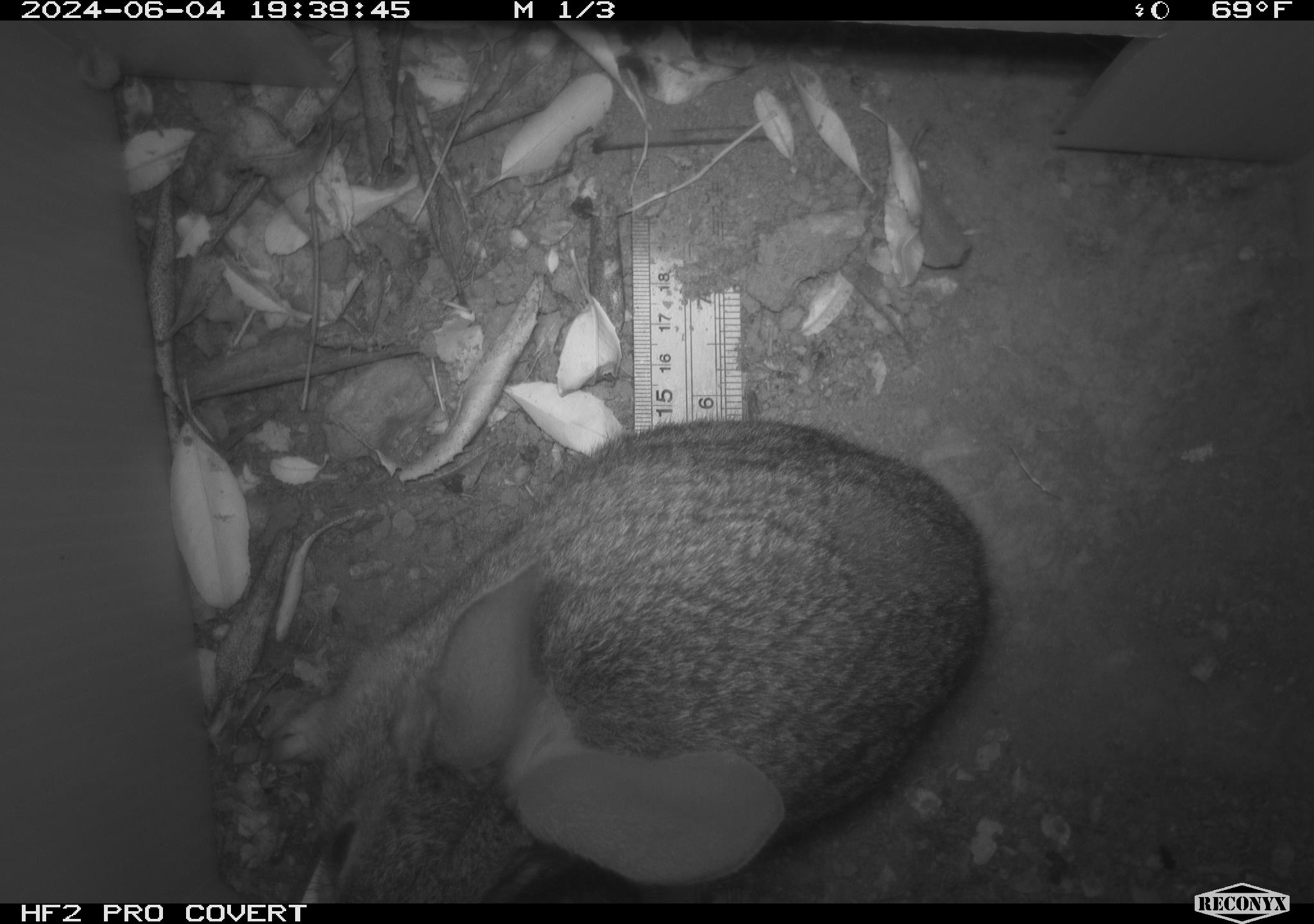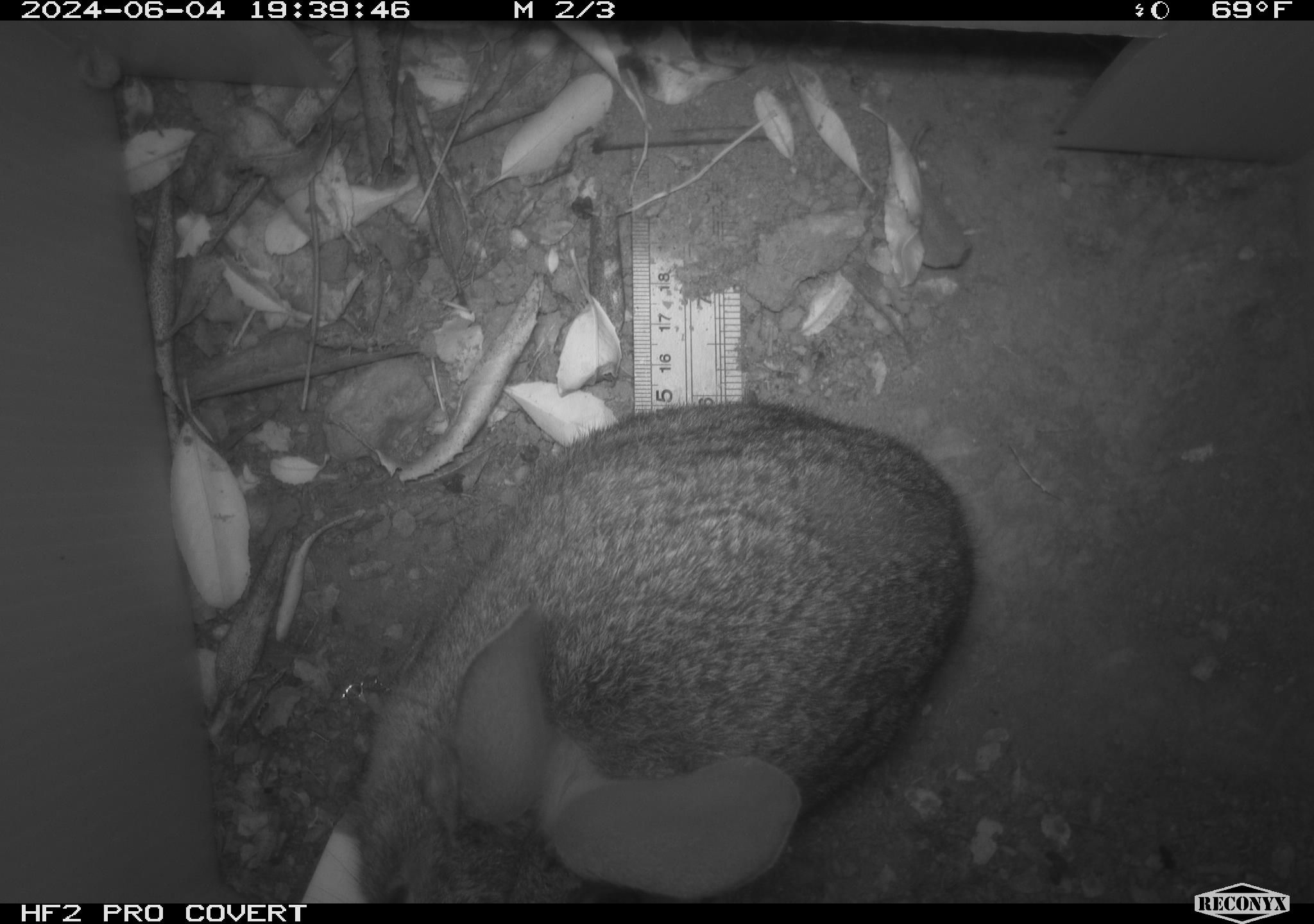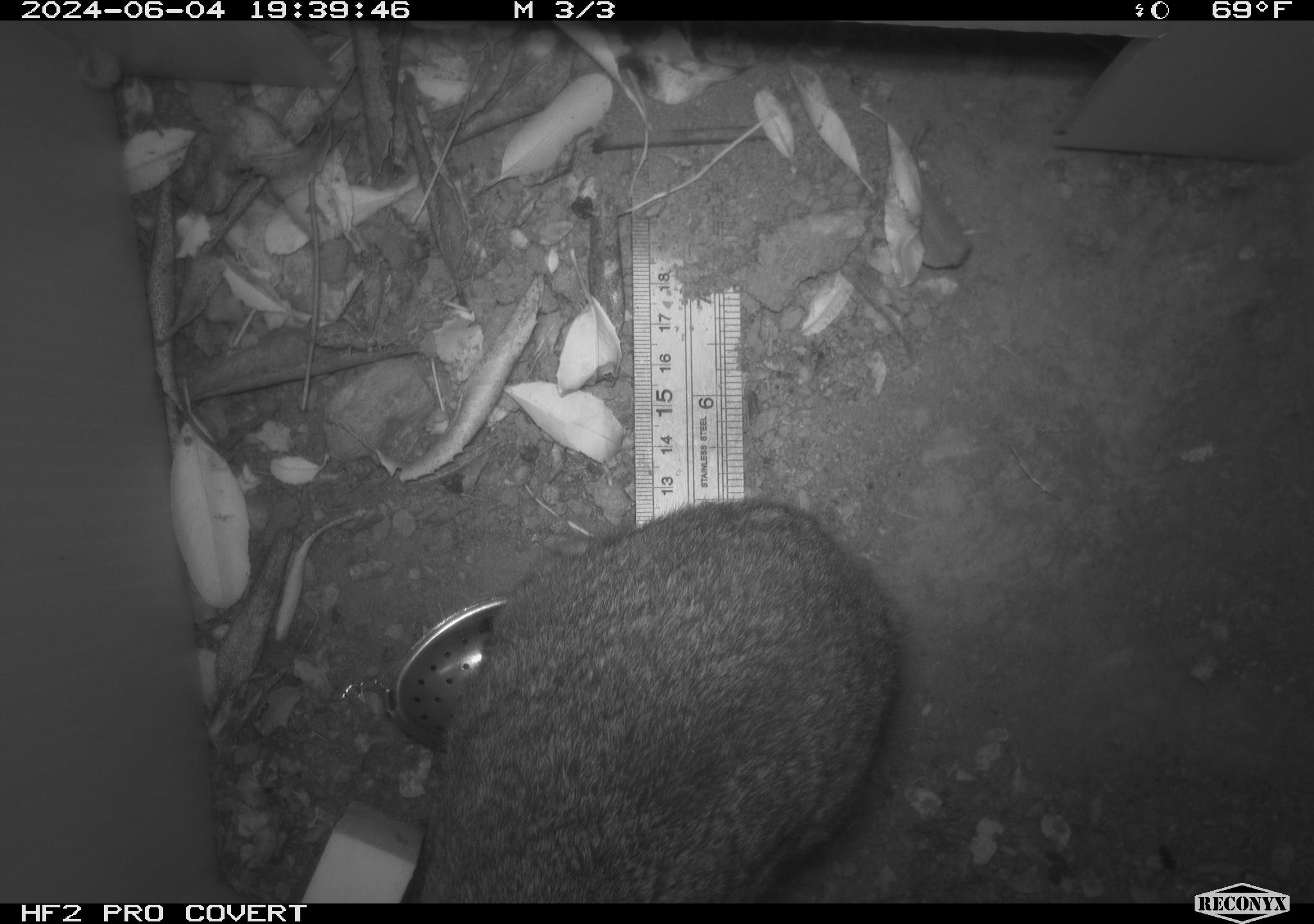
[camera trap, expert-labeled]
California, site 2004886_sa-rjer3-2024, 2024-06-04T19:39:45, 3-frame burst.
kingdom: Animalia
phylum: Chordata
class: Mammalia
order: Lagomorpha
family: Leporidae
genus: Sylvilagus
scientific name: Sylvilagus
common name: cottontail rabbits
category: sylvilagus species